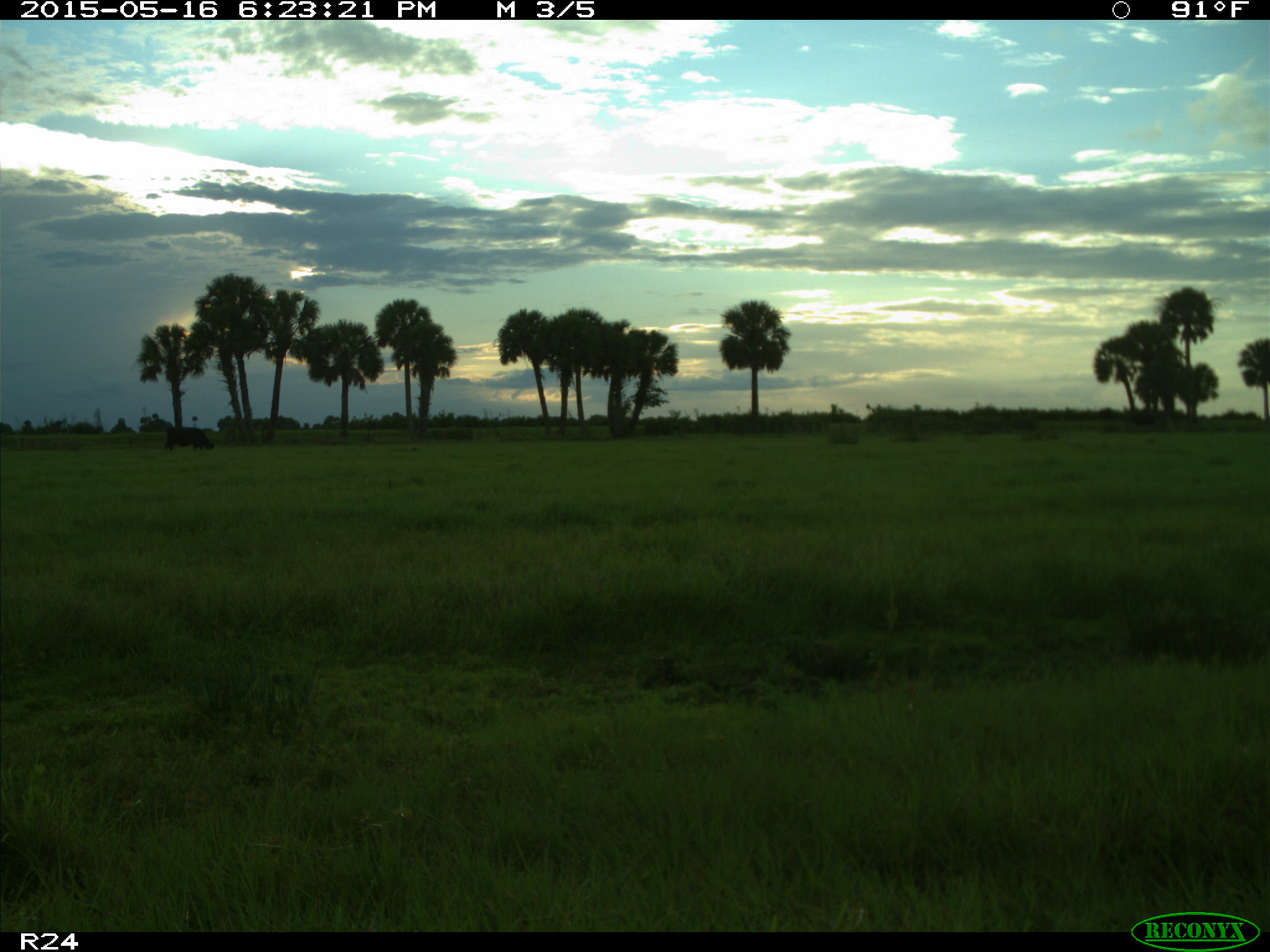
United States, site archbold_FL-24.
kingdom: Animalia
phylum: Chordata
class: Mammalia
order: Artiodactyla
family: Bovidae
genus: Bos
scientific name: Bos taurus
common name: domestic cow